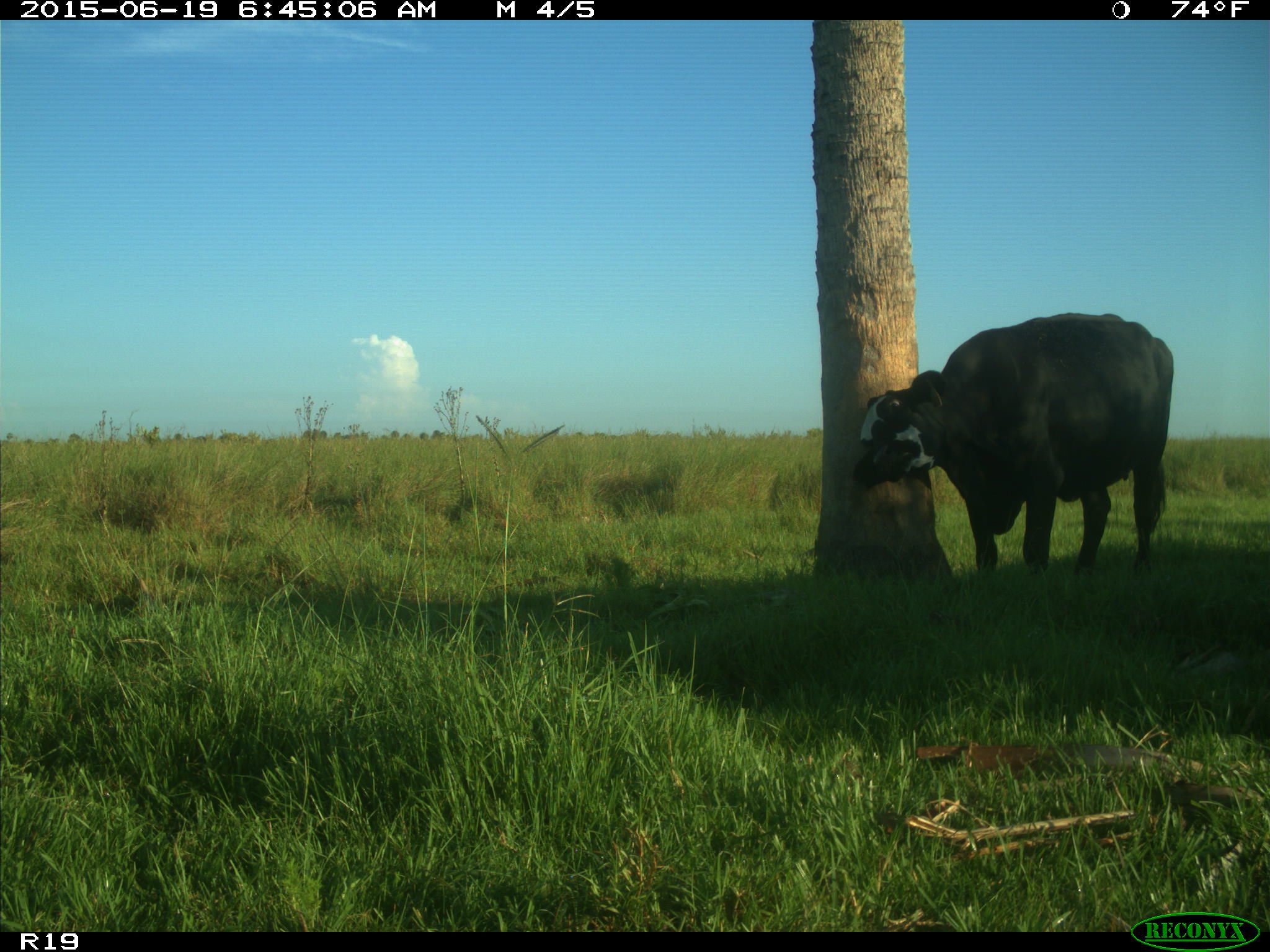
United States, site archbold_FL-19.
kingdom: Animalia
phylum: Chordata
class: Mammalia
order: Artiodactyla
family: Bovidae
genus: Bos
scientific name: Bos taurus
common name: domestic cow